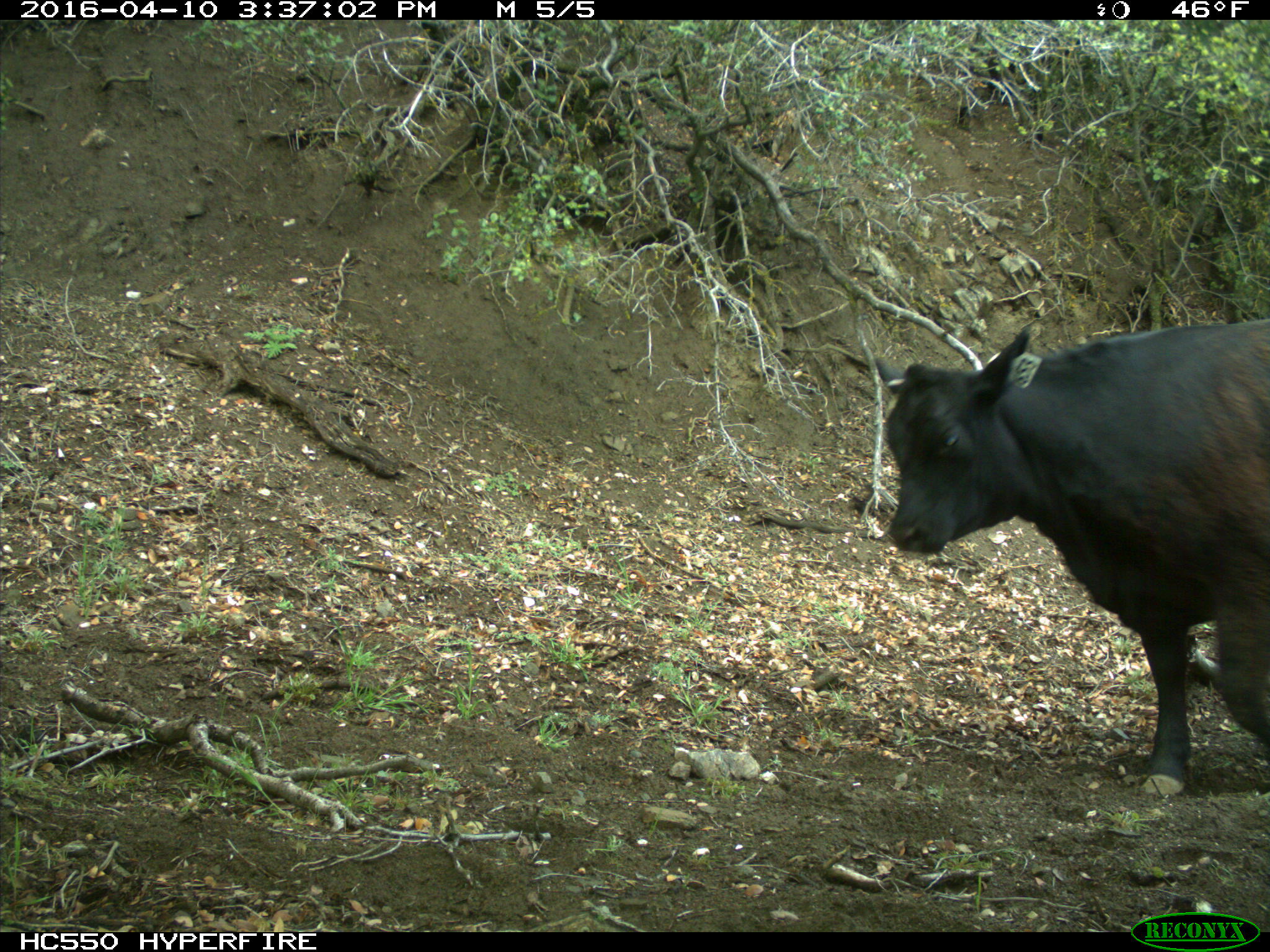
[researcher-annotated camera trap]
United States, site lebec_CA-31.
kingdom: Animalia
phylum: Chordata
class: Mammalia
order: Artiodactyla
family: Bovidae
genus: Bos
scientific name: Bos taurus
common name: domestic cow